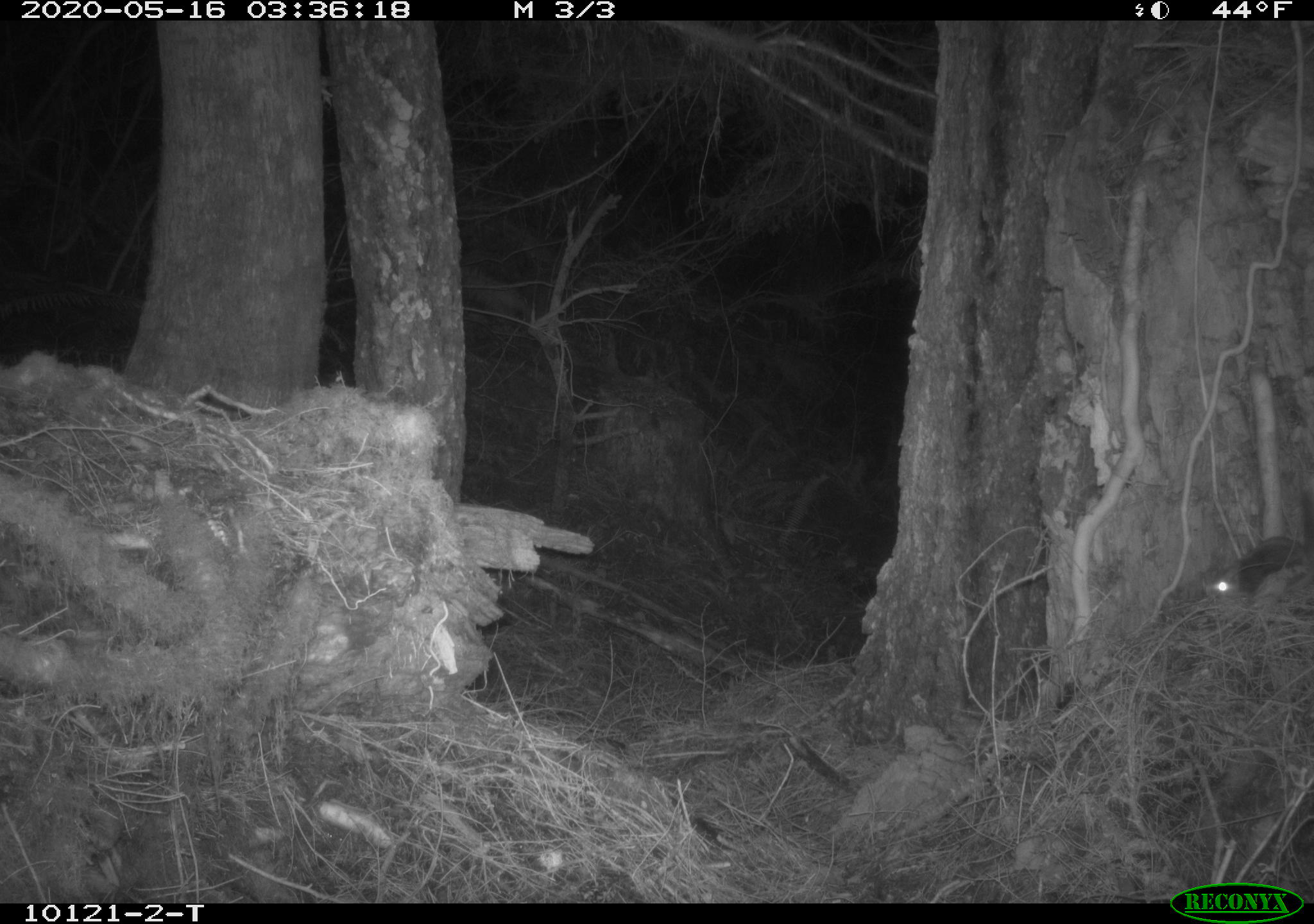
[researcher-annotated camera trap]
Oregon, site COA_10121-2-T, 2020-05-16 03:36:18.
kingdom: Animalia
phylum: Chordata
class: Mammalia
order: Rodentia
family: Sciuridae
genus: Glaucomys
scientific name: Glaucomys oregonensis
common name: humboldt's flying squirrel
Humboldt's flying squirrel (Glaucomys oregonensis).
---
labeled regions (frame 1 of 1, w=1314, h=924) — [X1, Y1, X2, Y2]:
humboldt's flying squirrel: [1197, 485, 1306, 620]